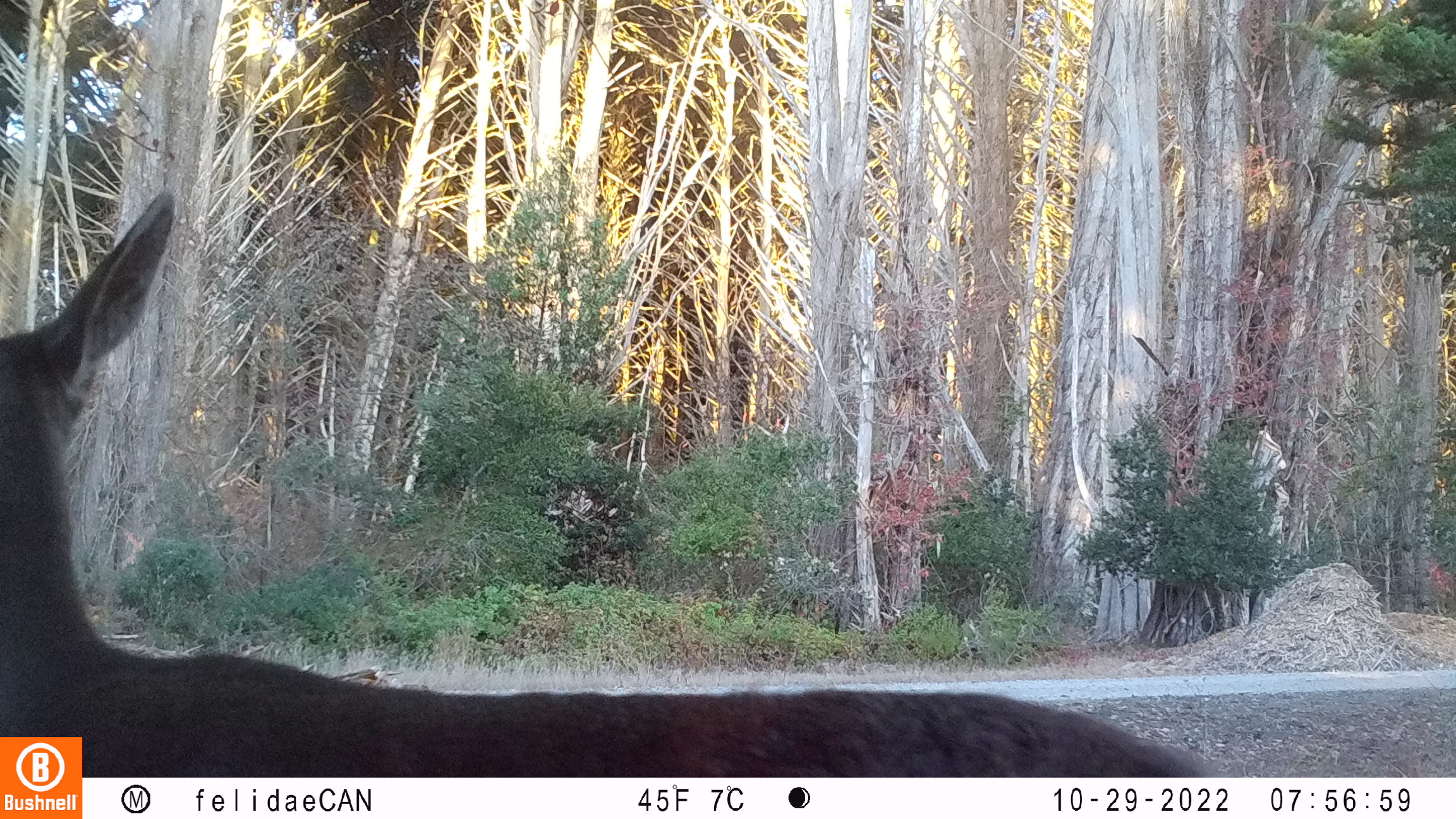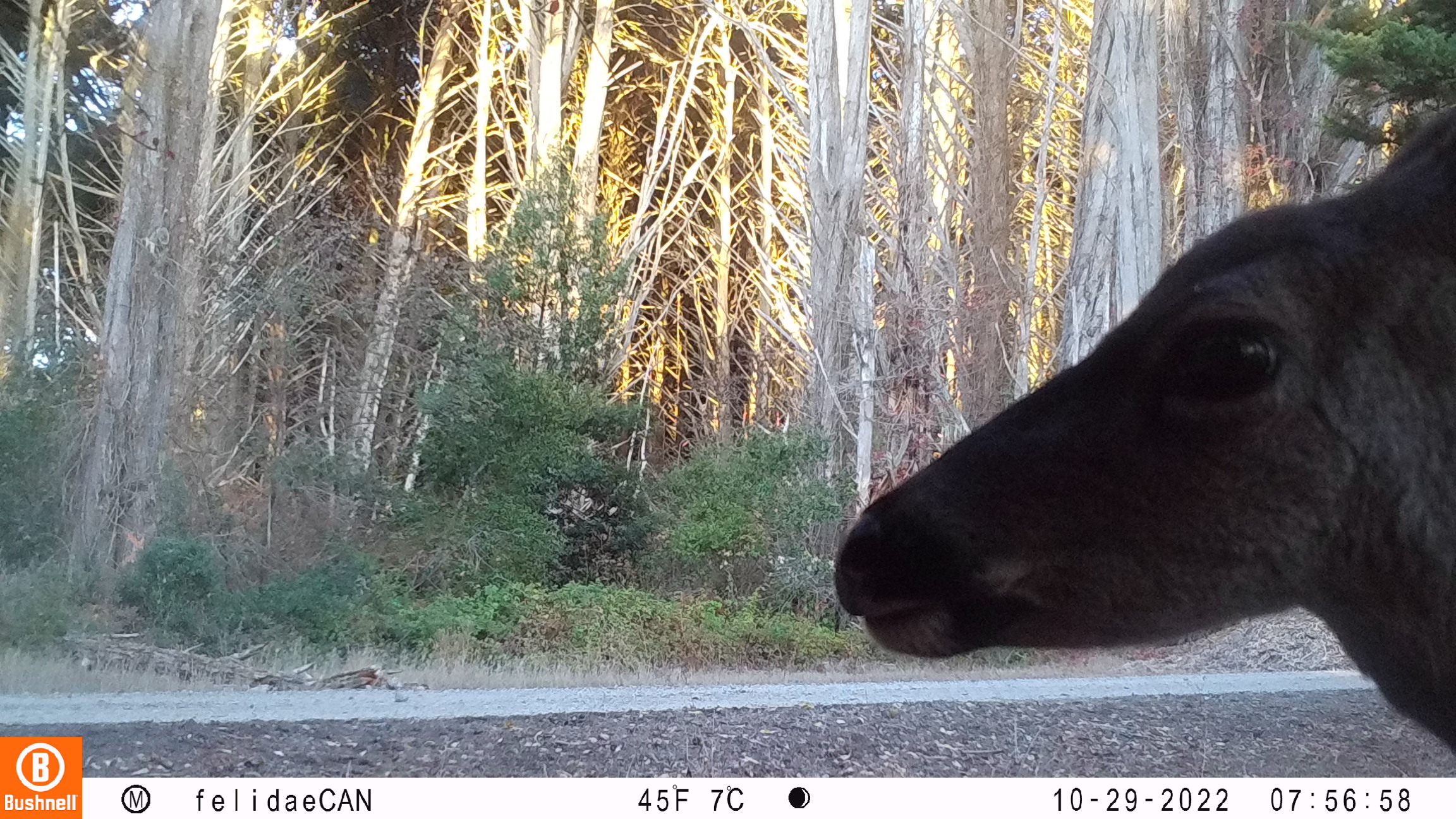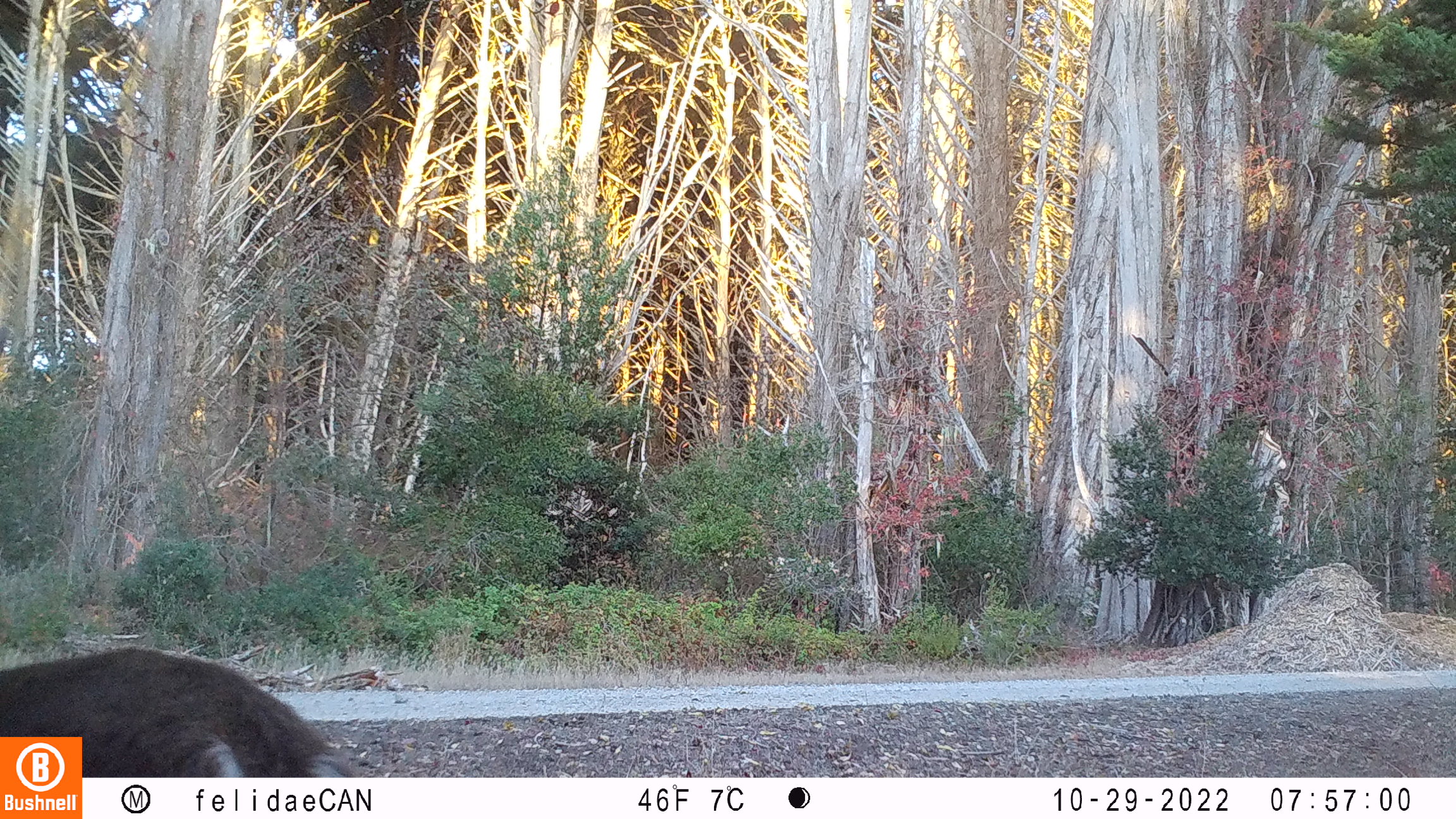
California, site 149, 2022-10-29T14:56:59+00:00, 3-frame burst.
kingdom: Animalia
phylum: Chordata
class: Mammalia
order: Artiodactyla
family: Cervidae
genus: Odocoileus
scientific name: Odocoileus hemionus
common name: mule deer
Mule deer (Odocoileus hemionus).